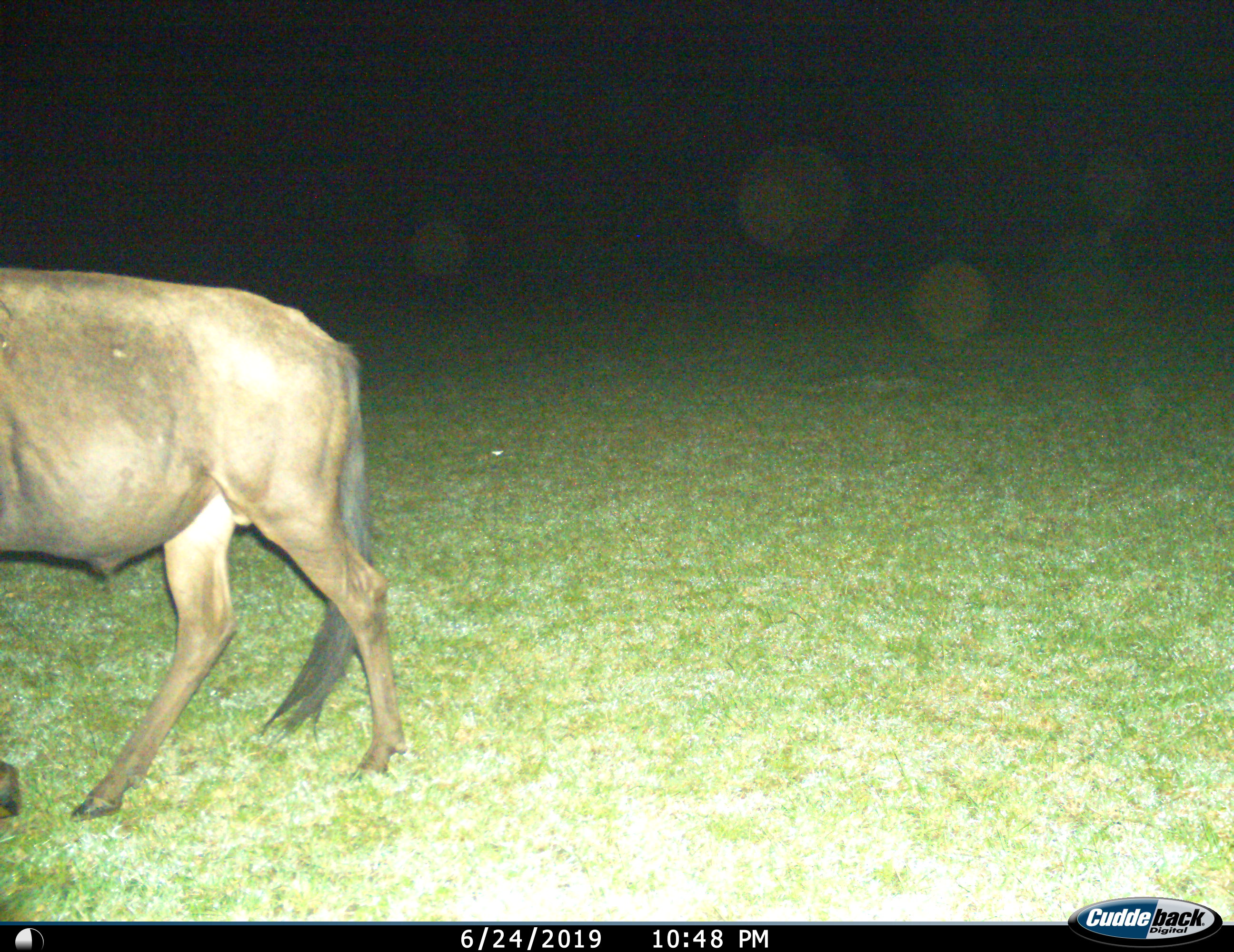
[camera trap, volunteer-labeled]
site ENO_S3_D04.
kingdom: Animalia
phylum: Chordata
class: Mammalia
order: Artiodactyla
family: Bovidae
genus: Connochaetes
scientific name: Connochaetes taurinus taurinus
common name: blue wildebeest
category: wildebeestblue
Wildebeestblue (blue wildebeest) (Connochaetes taurinus taurinus), count 1. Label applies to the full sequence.